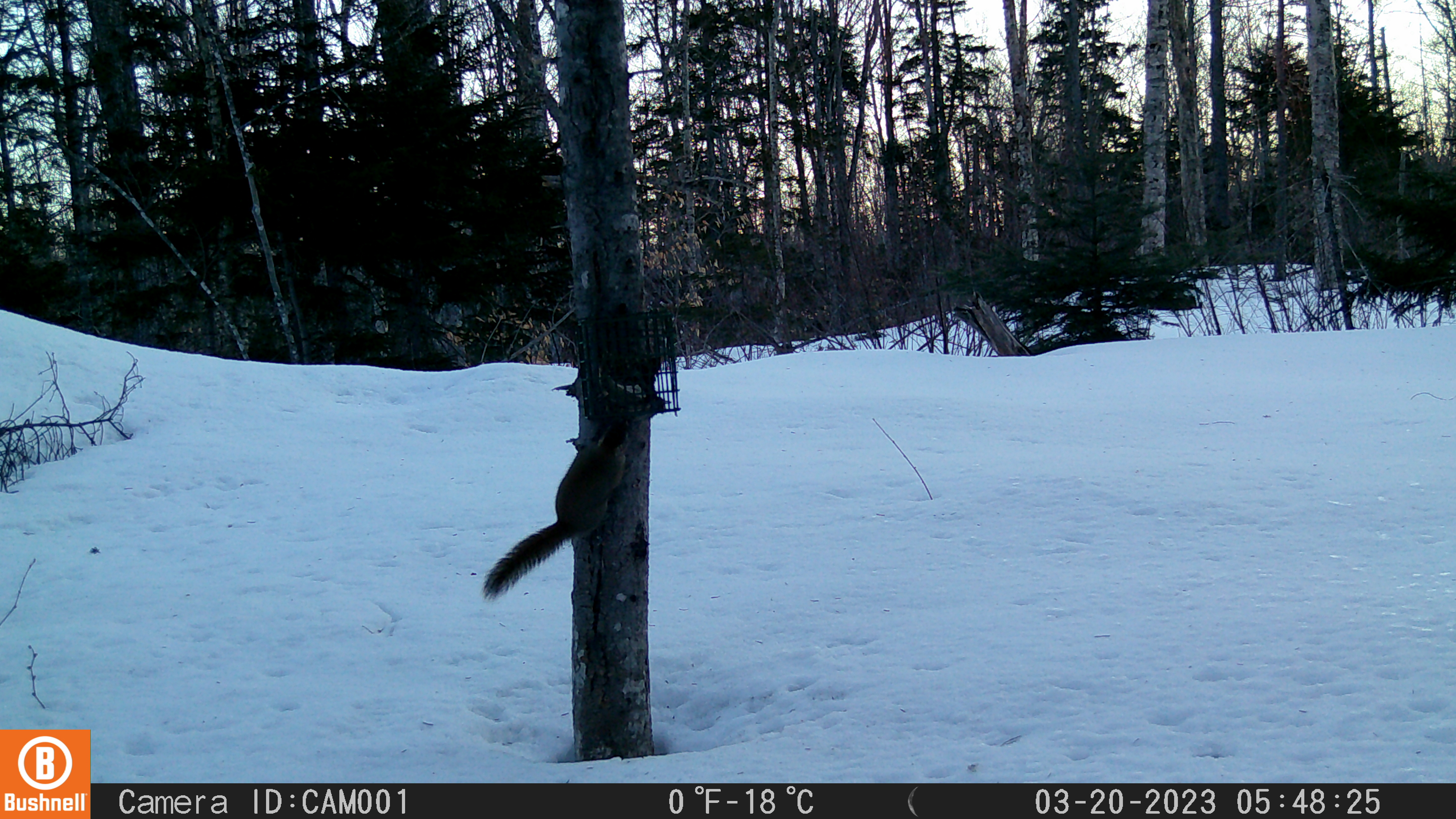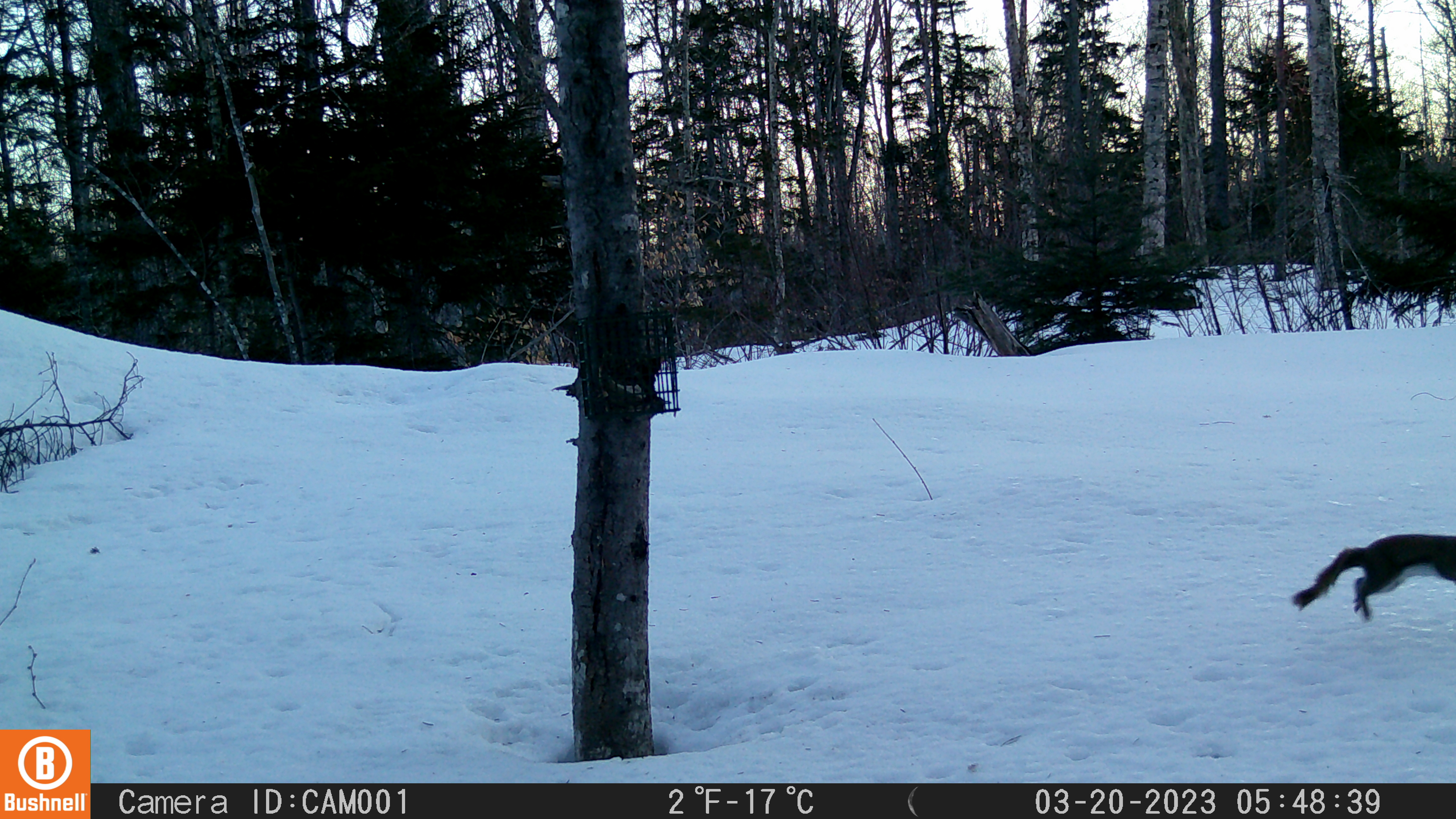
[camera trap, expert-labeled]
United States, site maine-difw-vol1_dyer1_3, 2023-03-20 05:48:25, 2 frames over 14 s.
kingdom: Animalia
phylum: Chordata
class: Mammalia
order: Rodentia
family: Sciuridae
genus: Tamiasciurus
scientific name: Tamiasciurus hudsonicus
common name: red squirrel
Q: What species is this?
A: Red squirrel (Tamiasciurus hudsonicus).